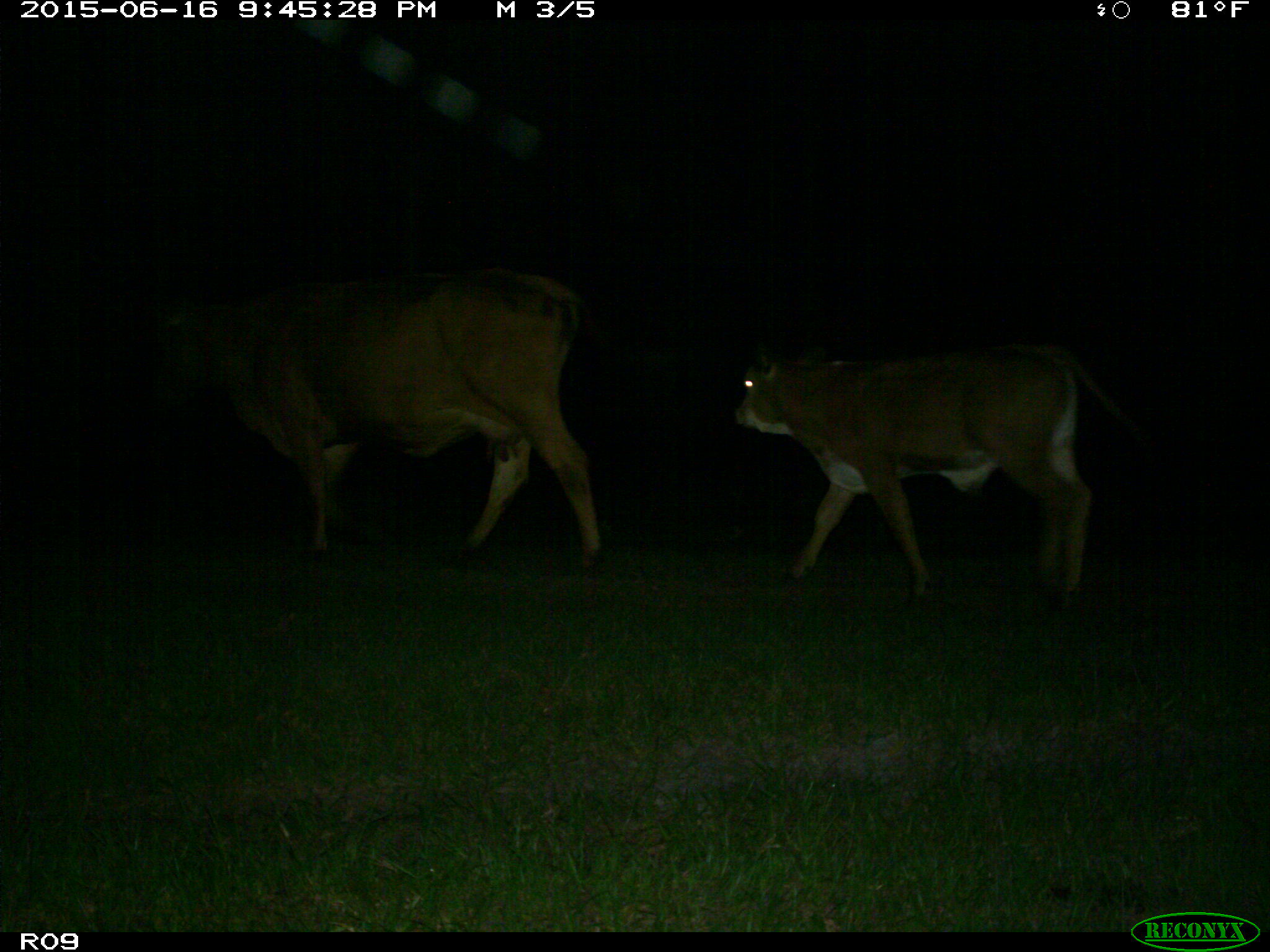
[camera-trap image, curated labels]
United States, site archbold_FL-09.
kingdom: Animalia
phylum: Chordata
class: Mammalia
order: Artiodactyla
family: Bovidae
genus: Bos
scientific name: Bos taurus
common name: domestic cow